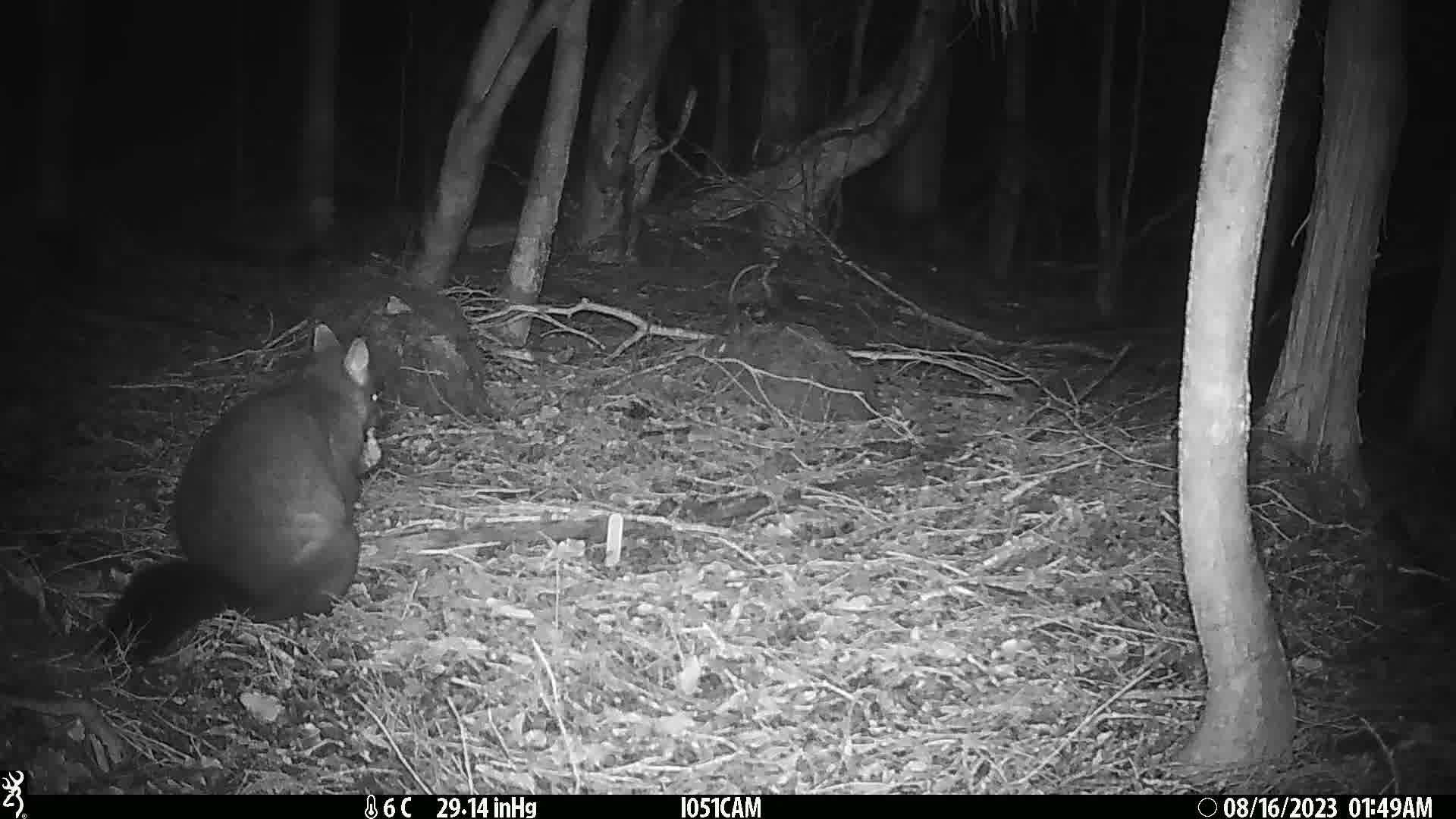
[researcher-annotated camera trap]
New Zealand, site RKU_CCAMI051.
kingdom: Animalia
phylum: Chordata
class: Mammalia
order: Diprotodontia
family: Phalangeridae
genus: Trichosurus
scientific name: Trichosurus vulpecula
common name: common brushtail possum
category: possum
Possum (common brushtail possum) (Trichosurus vulpecula).